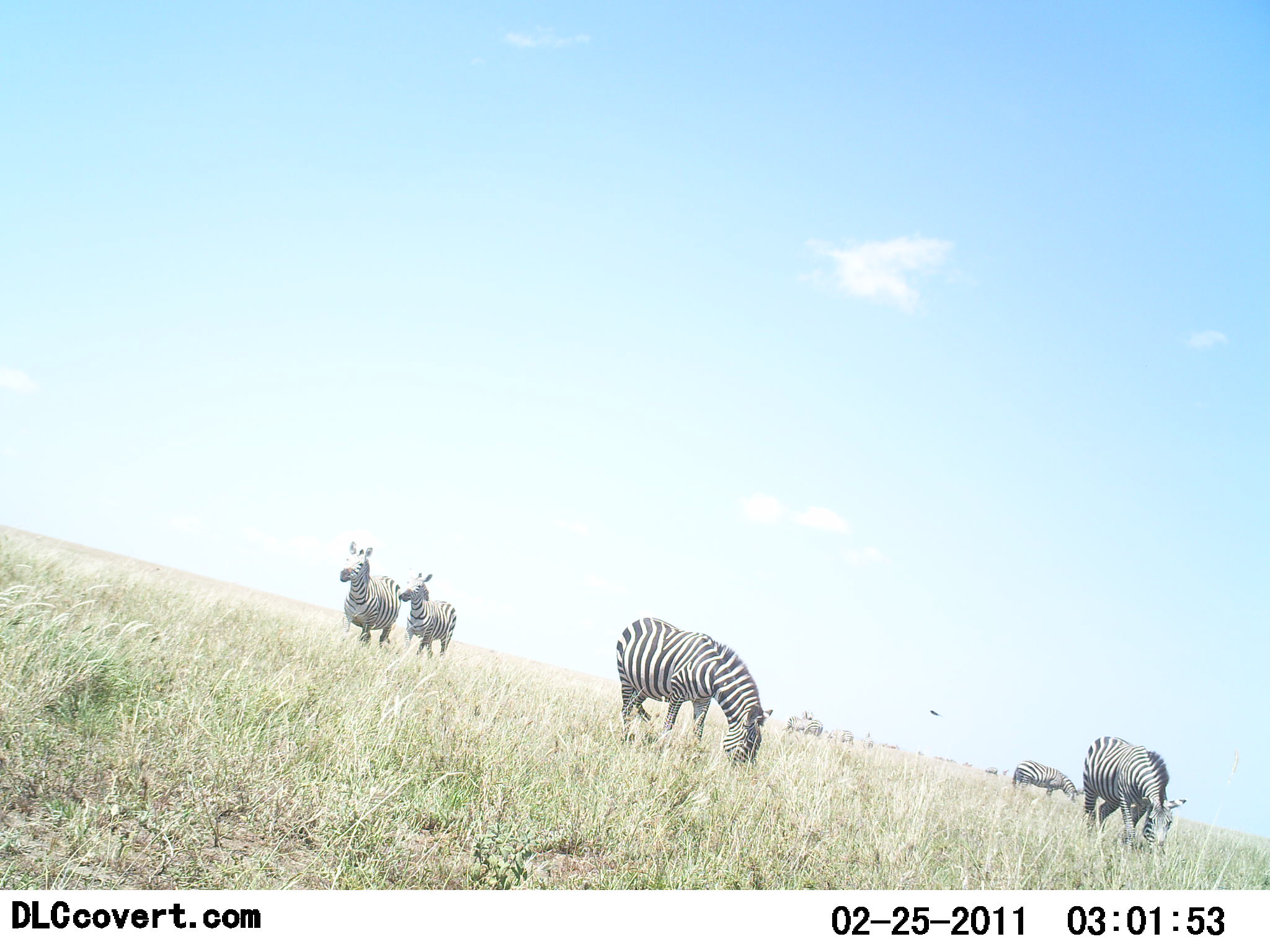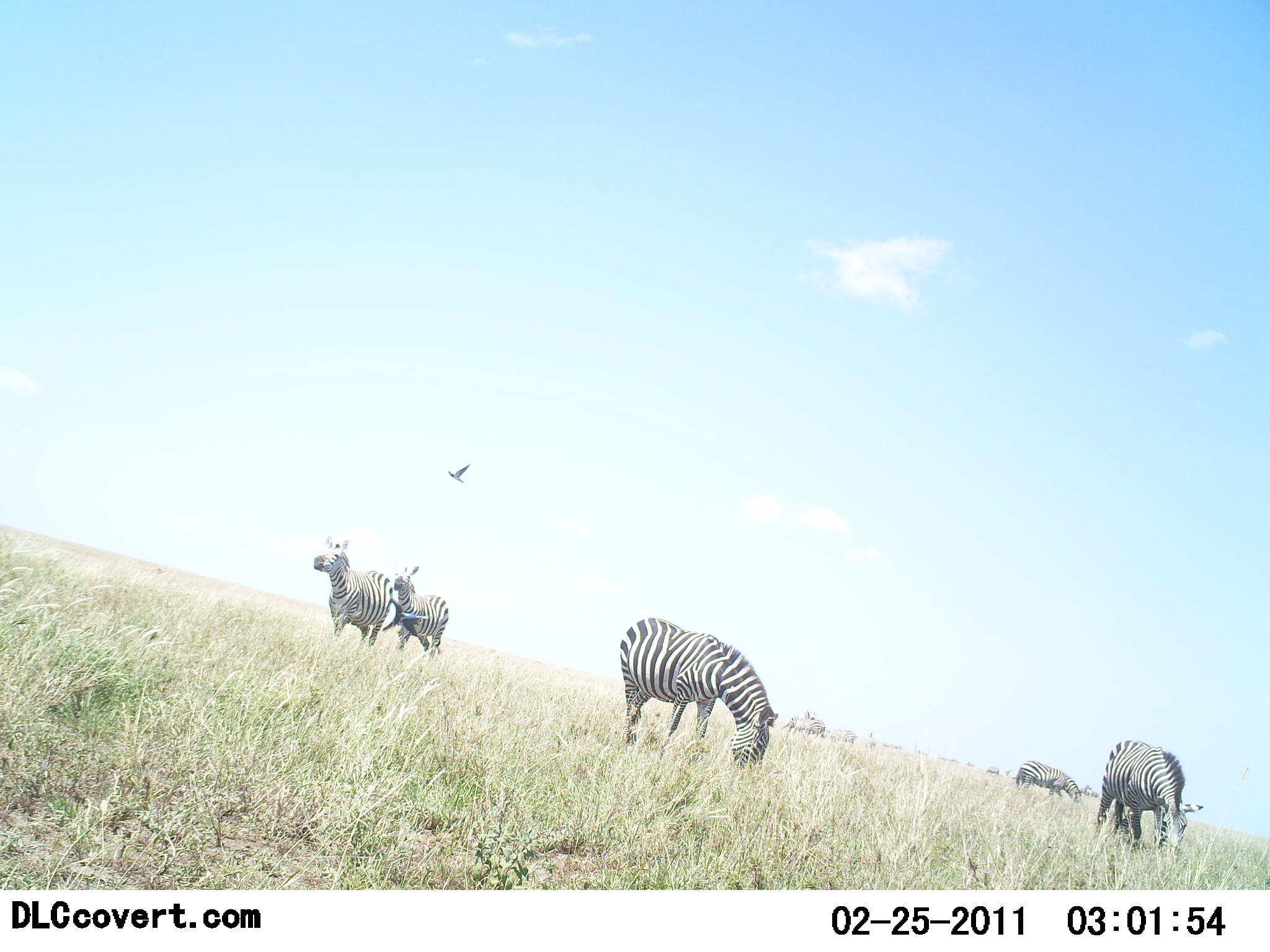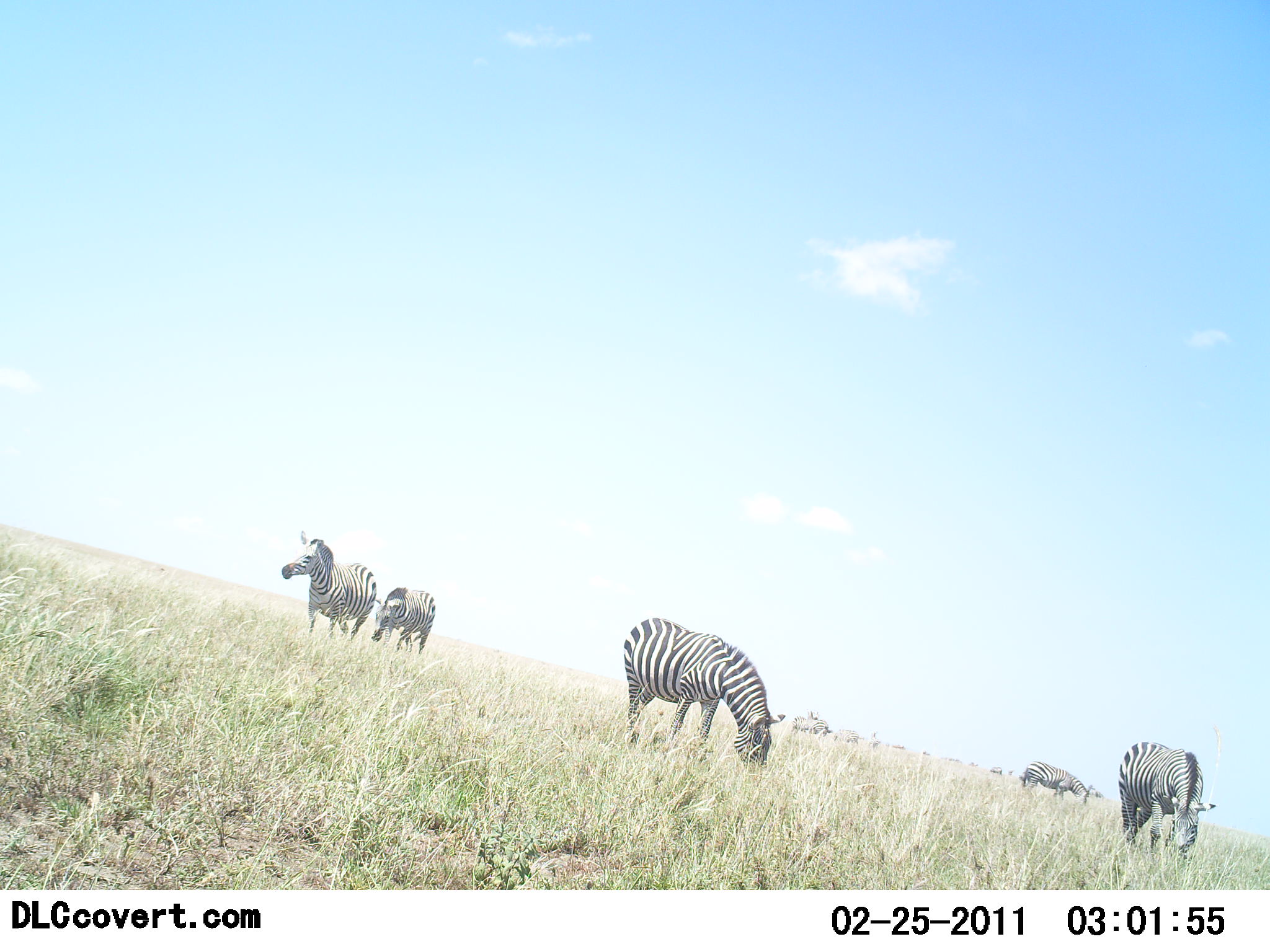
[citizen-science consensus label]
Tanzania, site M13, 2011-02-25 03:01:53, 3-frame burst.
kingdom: Animalia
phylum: Chordata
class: Mammalia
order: Perissodactyla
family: Equidae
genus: Equus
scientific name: Equus quagga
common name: plains zebra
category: zebra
Zebra (plains zebra) (Equus quagga), count 5. Behavior (volunteer vote fractions): standing 40%, resting 13%, moving 27%, interacting 0%. Young present (vote fraction): 0%. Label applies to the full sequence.